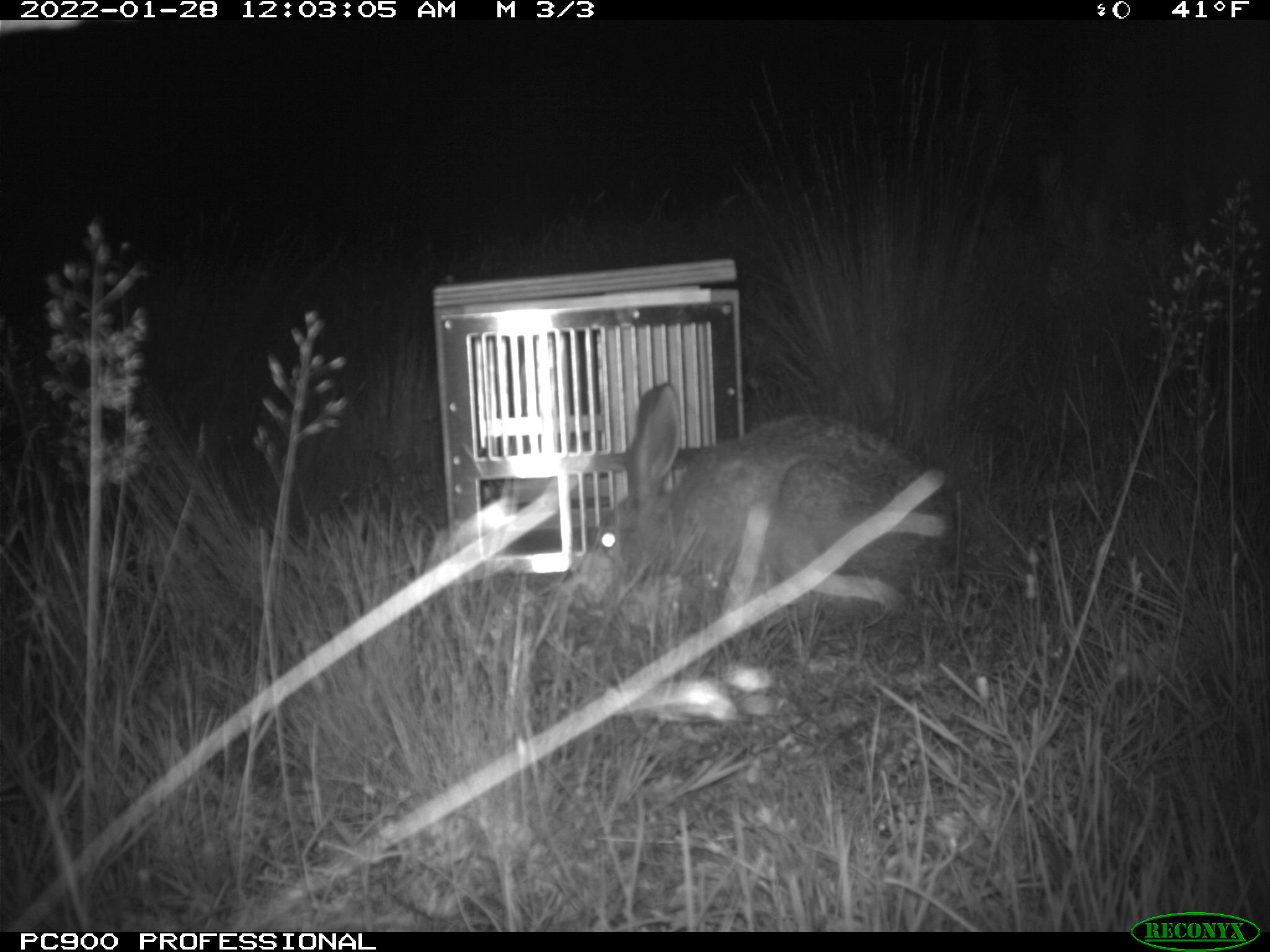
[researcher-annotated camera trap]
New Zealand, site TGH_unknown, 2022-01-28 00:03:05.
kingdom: Animalia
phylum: Chordata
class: Mammalia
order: Lagomorpha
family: Leporidae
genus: Lepus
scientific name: Lepus europaeus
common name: brown hare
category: hare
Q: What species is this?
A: Hare (brown hare) (Lepus europaeus).